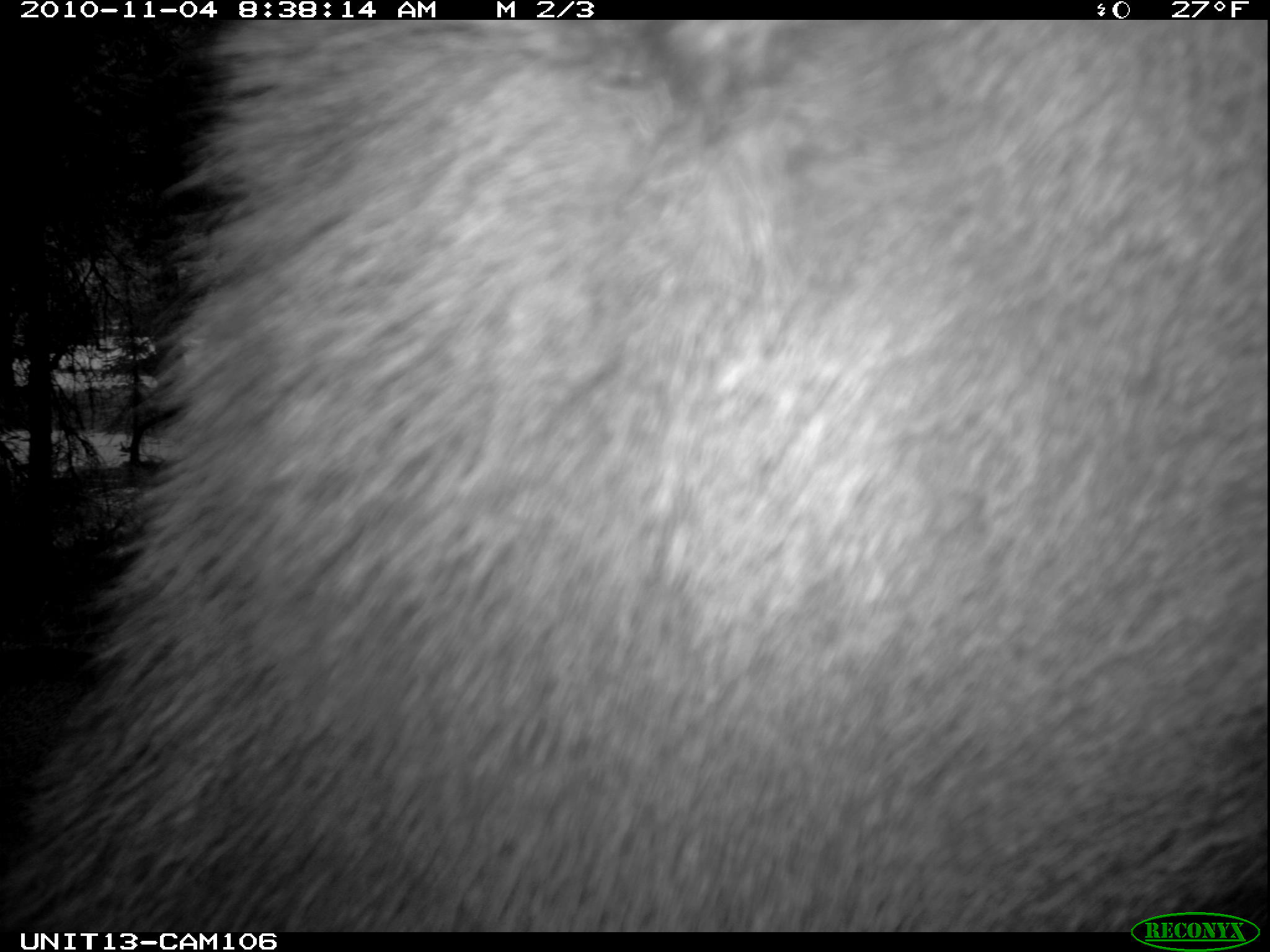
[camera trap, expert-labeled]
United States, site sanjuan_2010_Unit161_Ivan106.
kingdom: Animalia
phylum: Chordata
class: Mammalia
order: Artiodactyla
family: Cervidae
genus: Cervus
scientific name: Cervus elaphus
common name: red deer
Cervus elaphus (red deer).